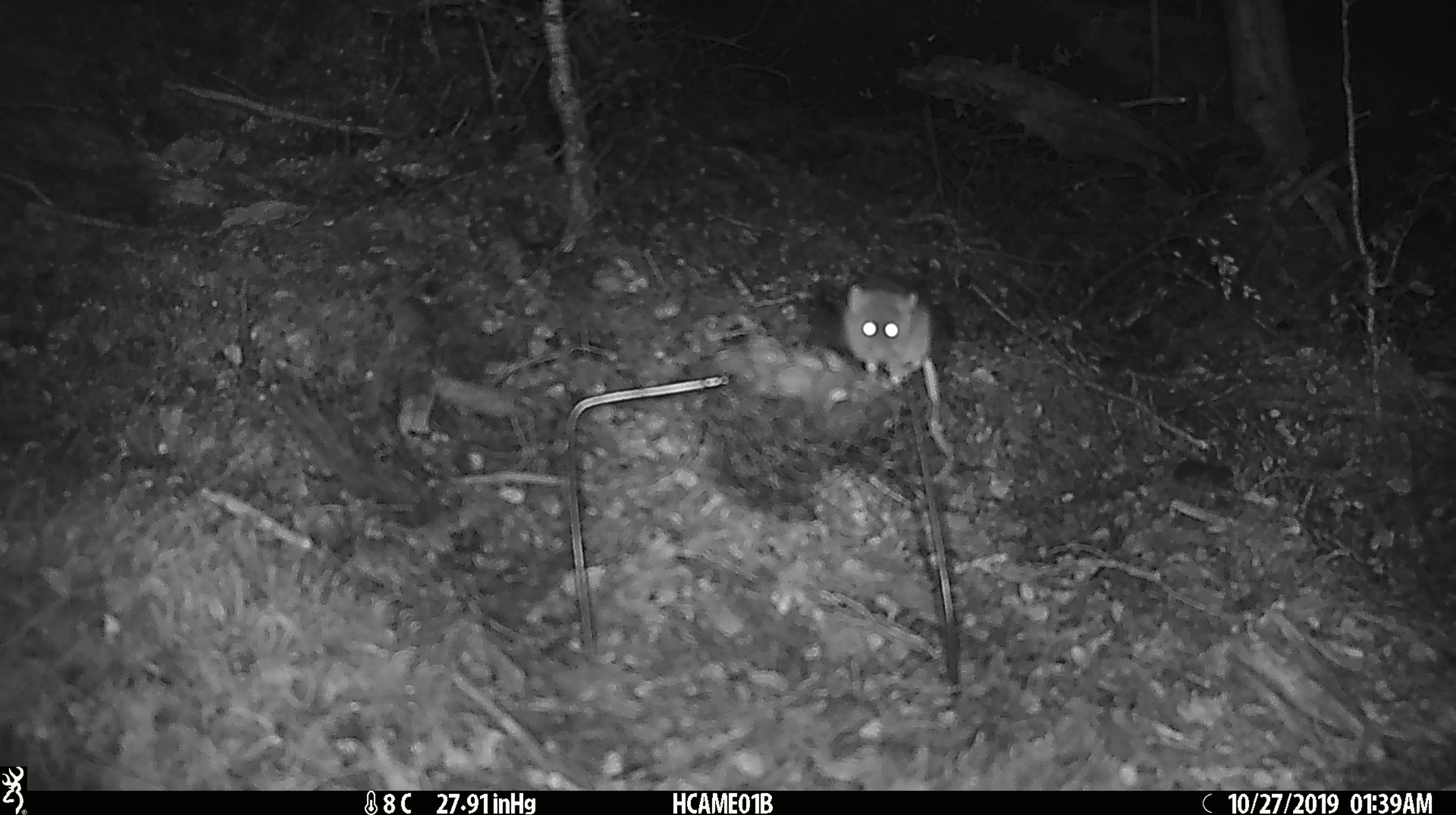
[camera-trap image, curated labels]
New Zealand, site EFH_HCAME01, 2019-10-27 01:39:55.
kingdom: Animalia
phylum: Chordata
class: Mammalia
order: Rodentia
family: Muridae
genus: Mus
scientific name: Mus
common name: mouse